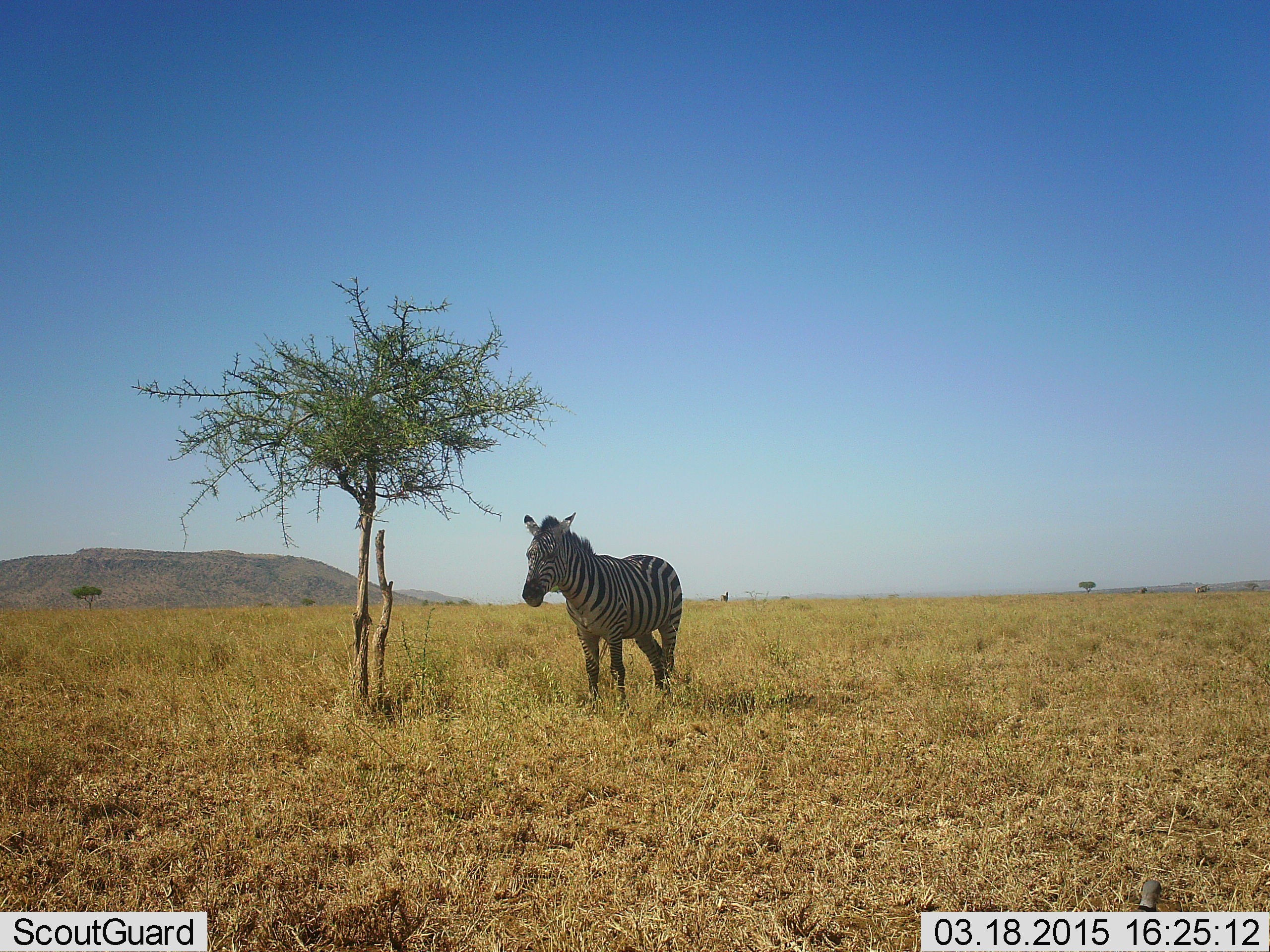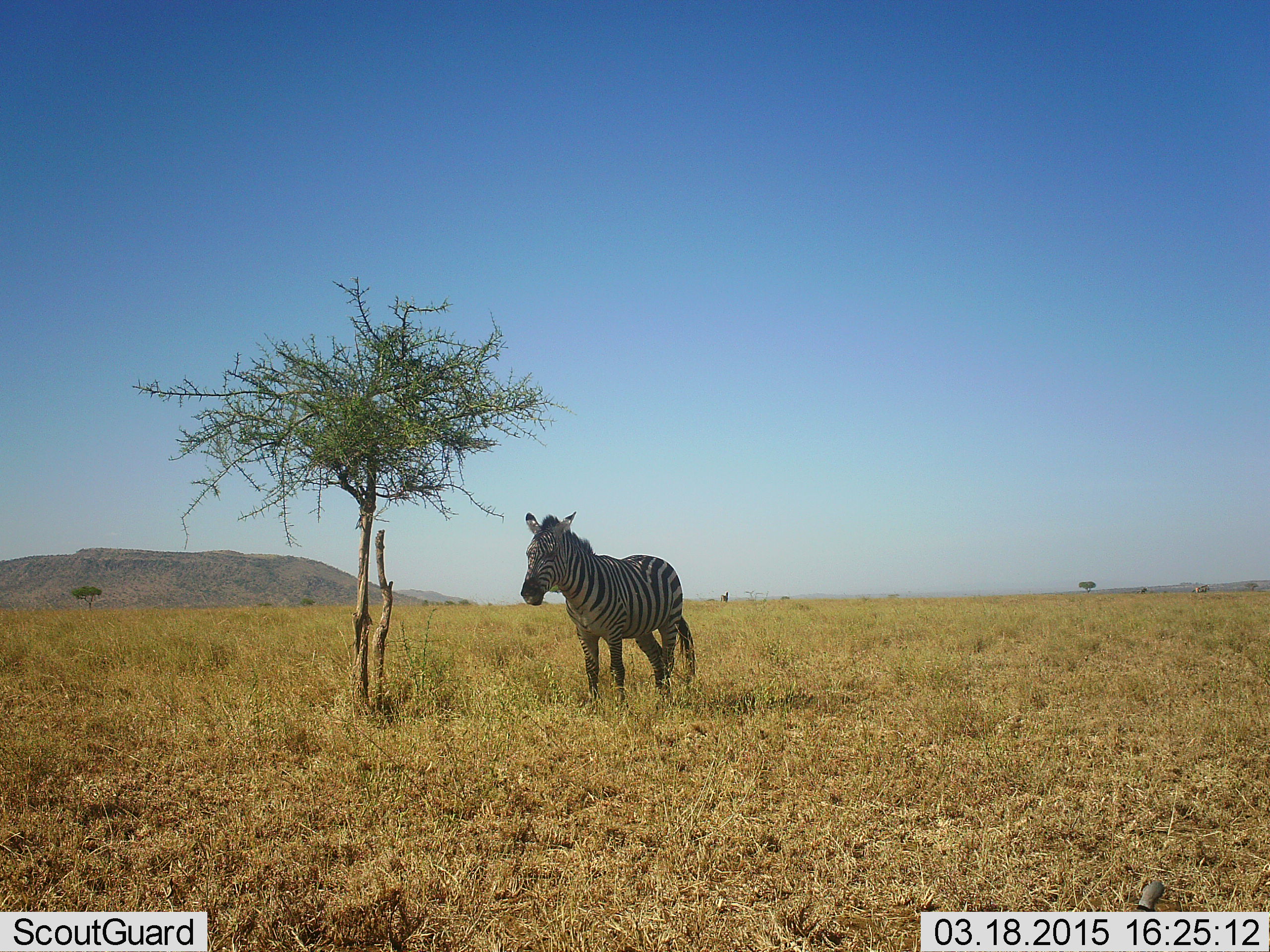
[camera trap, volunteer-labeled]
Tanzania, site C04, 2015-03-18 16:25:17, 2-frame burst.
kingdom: Animalia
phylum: Chordata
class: Mammalia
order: Perissodactyla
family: Equidae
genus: Equus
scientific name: Equus quagga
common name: plains zebra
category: zebra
Zebra (plains zebra) (Equus quagga), count 1. Behavior (volunteer vote fractions): standing 90%, resting 20%, moving 0%, interacting 0%. Young present (vote fraction): 0%. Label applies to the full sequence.